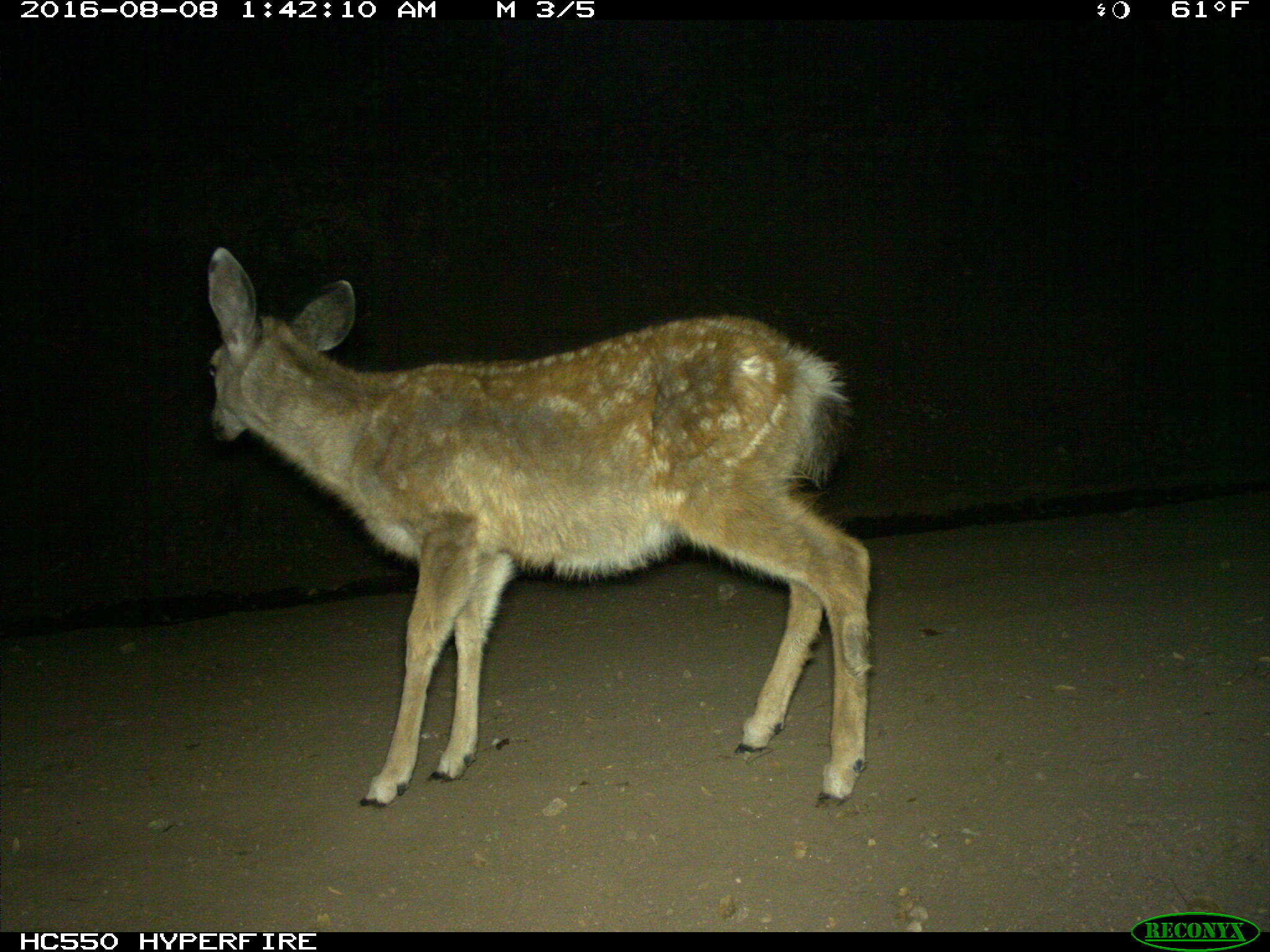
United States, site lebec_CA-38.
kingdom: Animalia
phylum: Chordata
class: Mammalia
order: Artiodactyla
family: Cervidae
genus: Odocoileus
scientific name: Odocoileus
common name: deer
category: unidentified deer